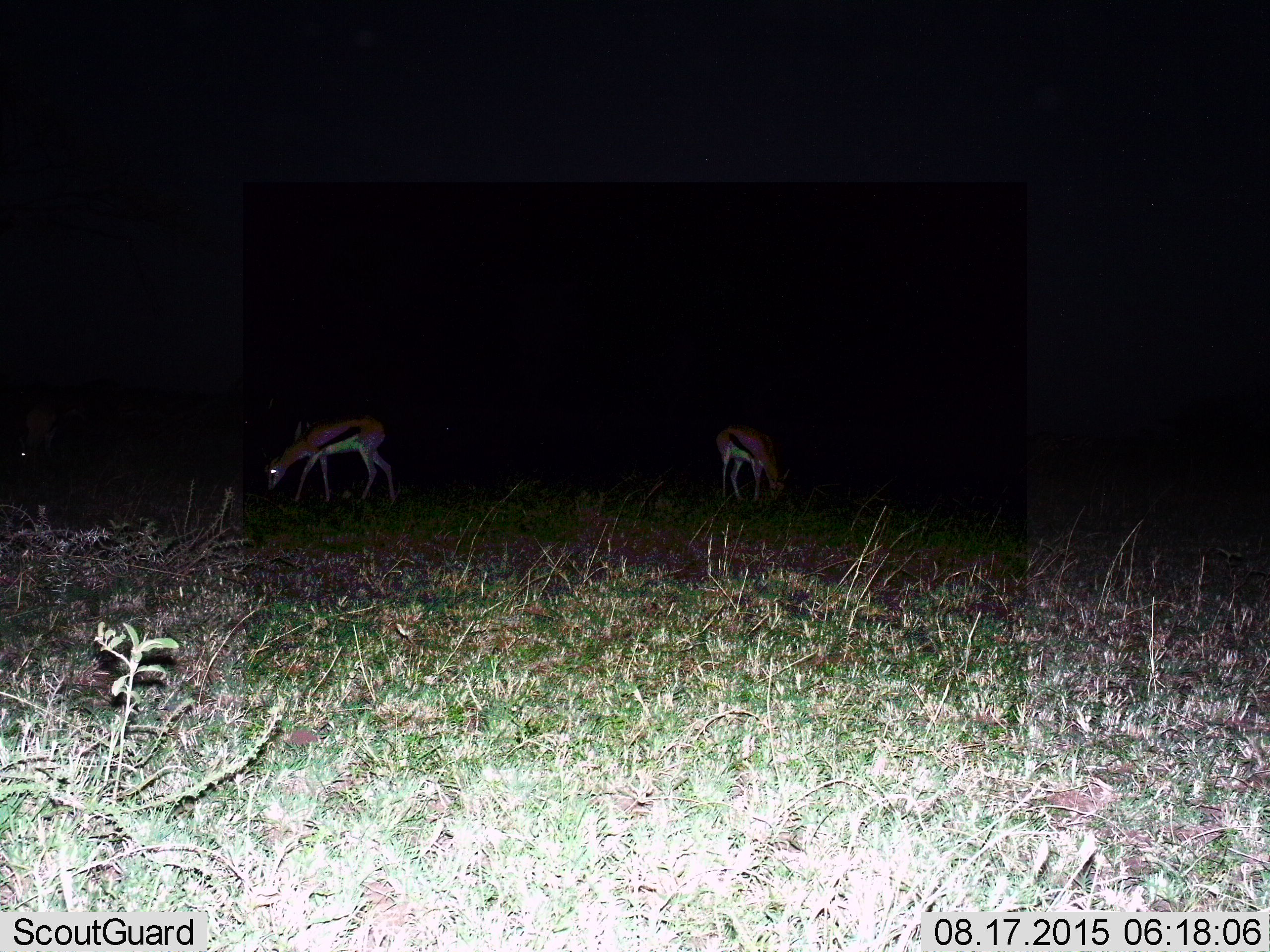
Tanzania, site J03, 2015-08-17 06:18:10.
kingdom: Animalia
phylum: Chordata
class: Mammalia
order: Artiodactyla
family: Bovidae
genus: Eudorcas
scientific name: Eudorcas thomsonii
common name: thomson's gazelle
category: gazellethomsons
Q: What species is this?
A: Gazellethomsons (thomson's gazelle) (Eudorcas thomsonii).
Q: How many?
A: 2.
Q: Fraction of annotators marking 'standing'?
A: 11%.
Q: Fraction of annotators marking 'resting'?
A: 0%.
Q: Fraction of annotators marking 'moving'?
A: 11%.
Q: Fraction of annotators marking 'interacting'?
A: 0%.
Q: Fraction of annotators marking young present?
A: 11%.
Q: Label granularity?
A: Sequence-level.